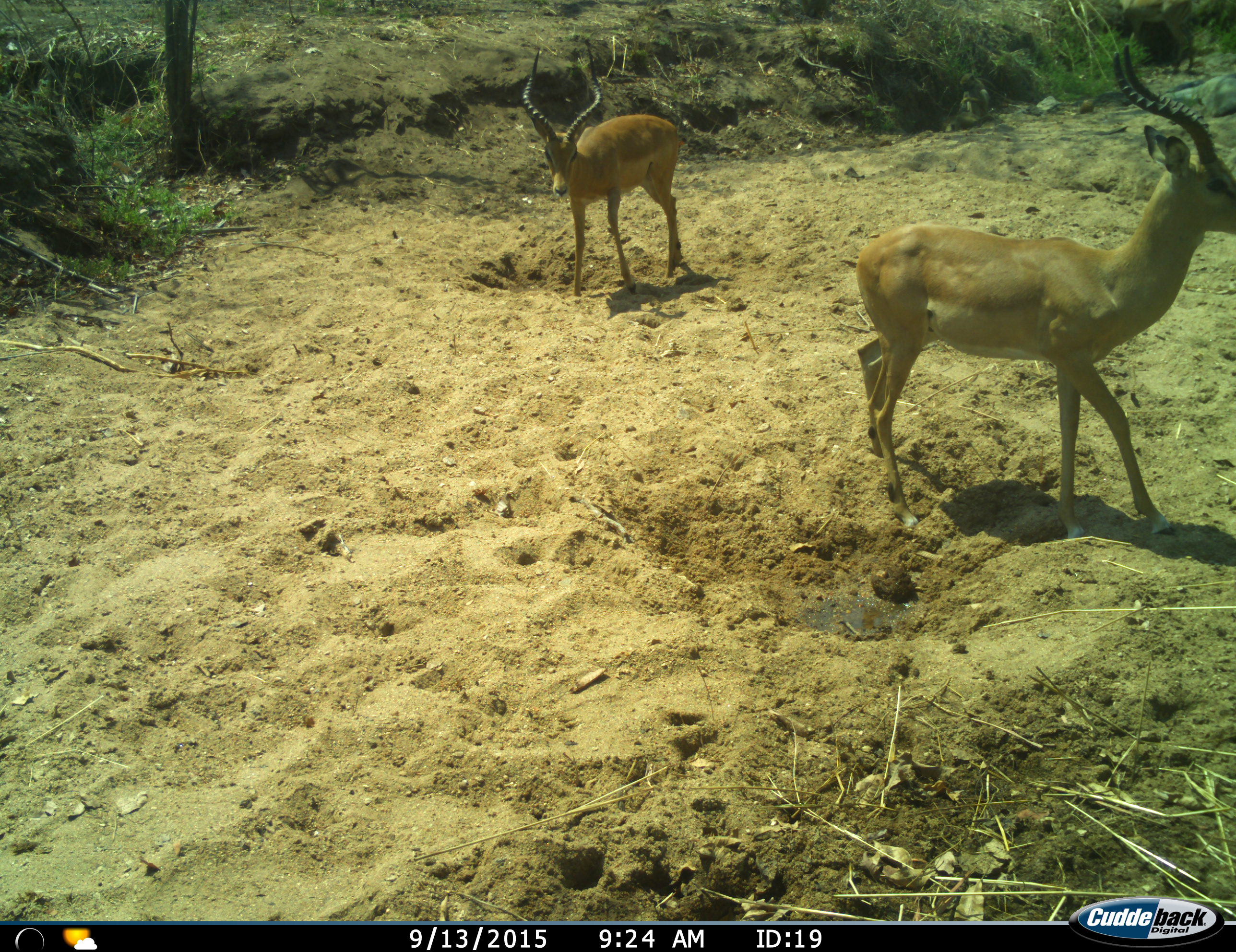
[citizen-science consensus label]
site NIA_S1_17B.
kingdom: Animalia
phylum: Chordata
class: Mammalia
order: Artiodactyla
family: Bovidae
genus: Aepyceros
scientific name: Aepyceros melampus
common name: impala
Impala (Aepyceros melampus), count 2. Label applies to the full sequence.